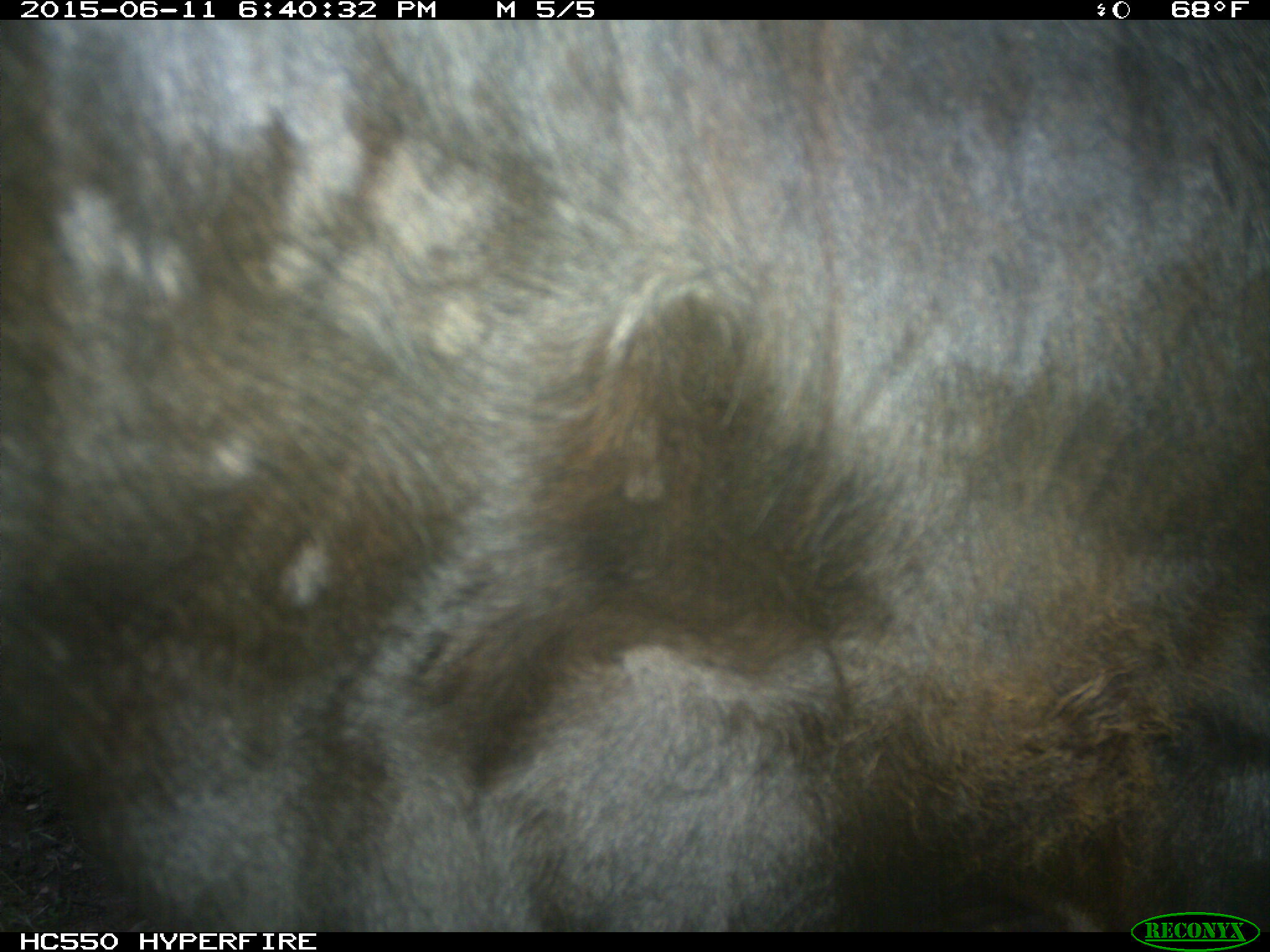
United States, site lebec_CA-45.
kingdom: Animalia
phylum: Chordata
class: Mammalia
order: Artiodactyla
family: Bovidae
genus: Bos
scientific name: Bos taurus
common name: domestic cow